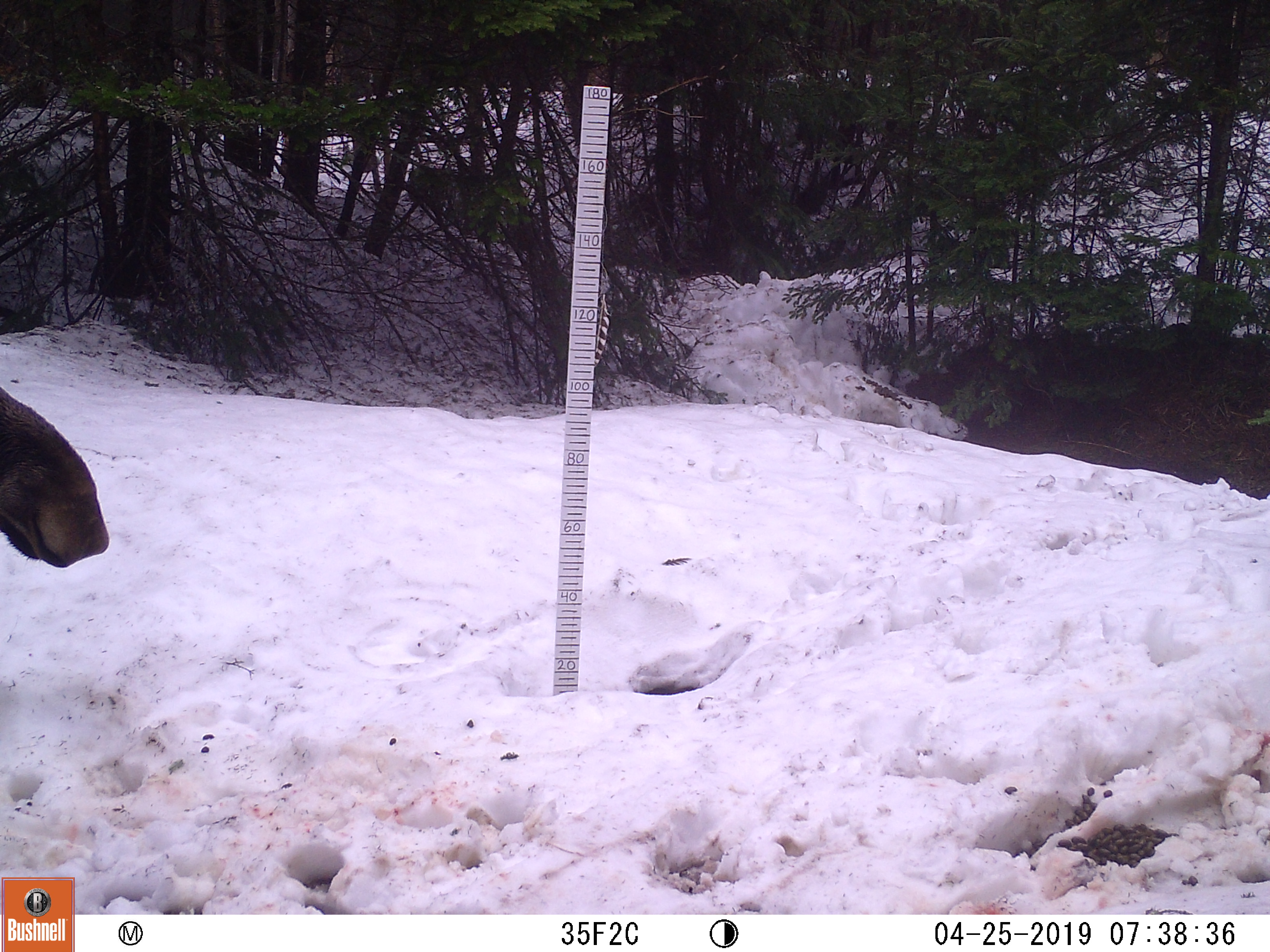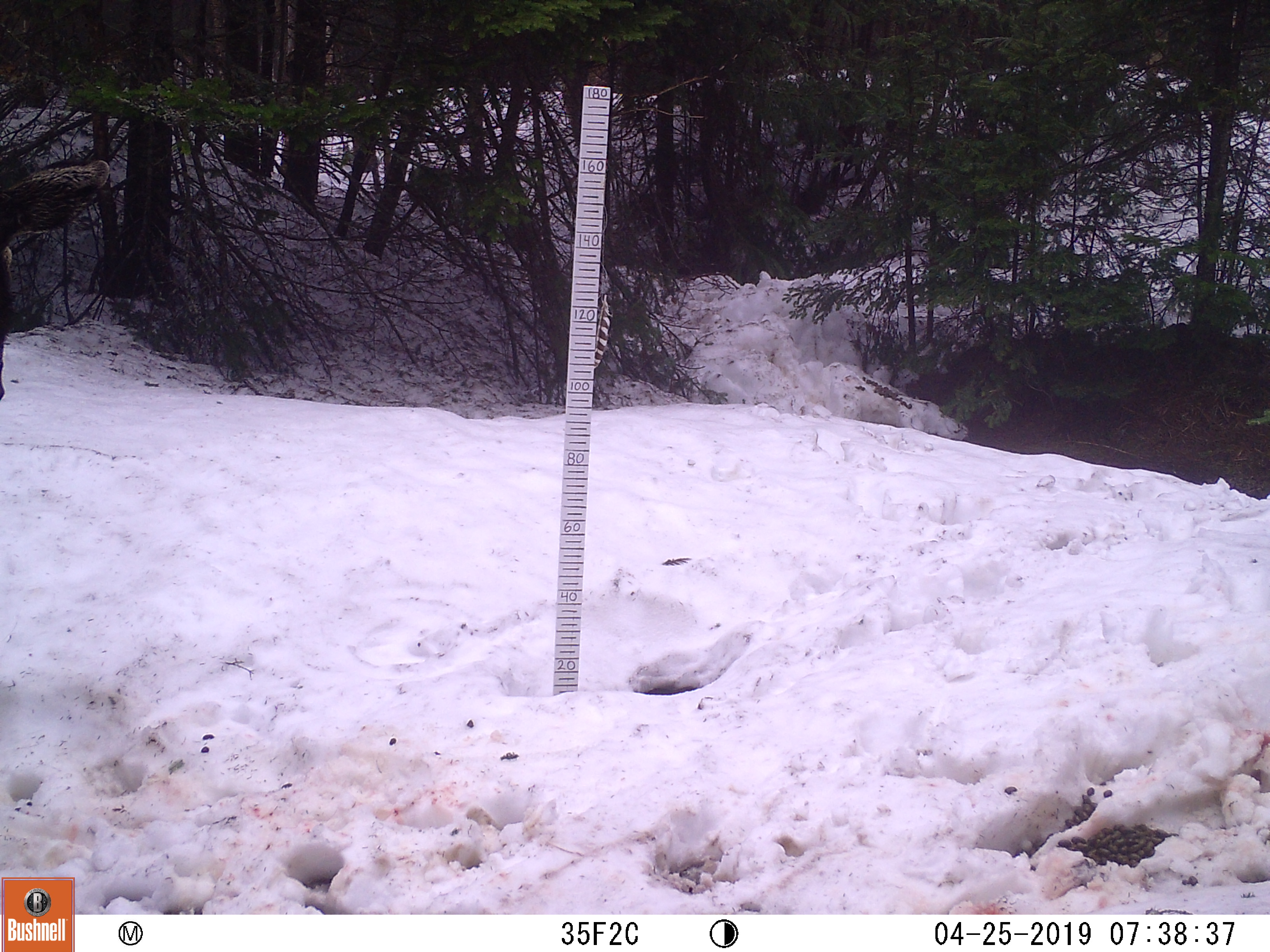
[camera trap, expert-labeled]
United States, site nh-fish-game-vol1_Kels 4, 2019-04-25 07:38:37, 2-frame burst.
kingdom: Animalia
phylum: Chordata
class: Mammalia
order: Artiodactyla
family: Cervidae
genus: Alces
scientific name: Alces alces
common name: moose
Moose (Alces alces).